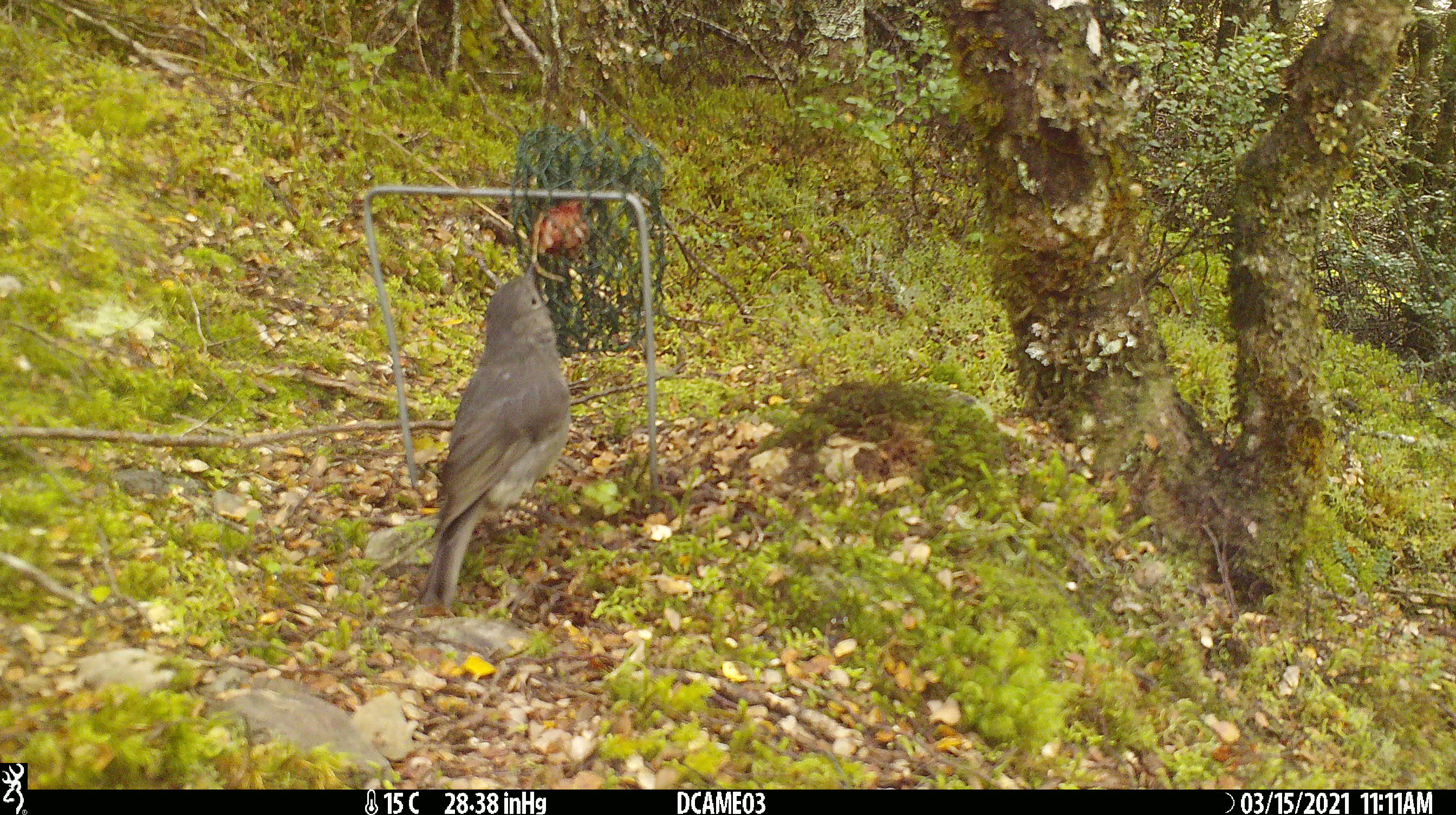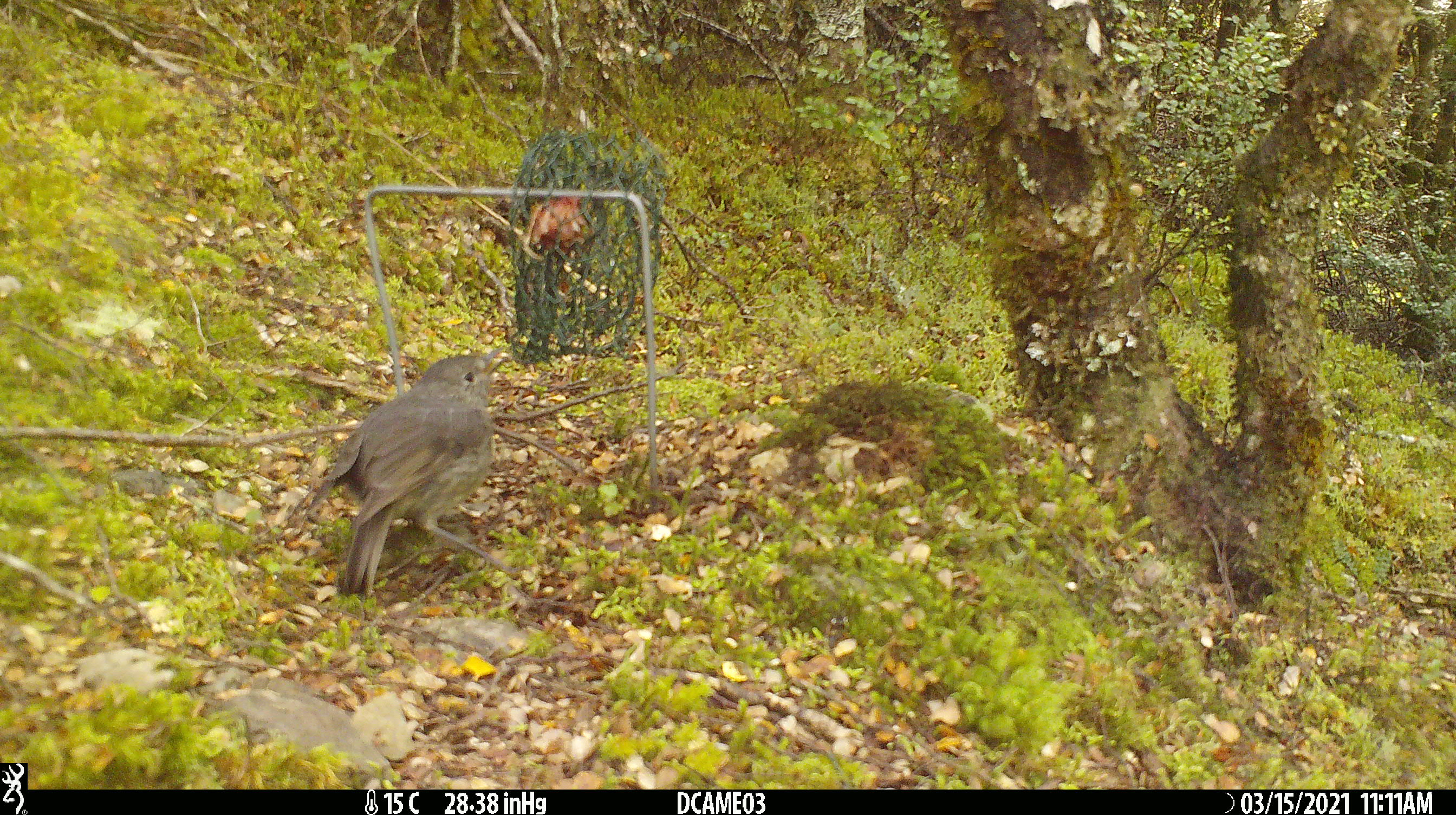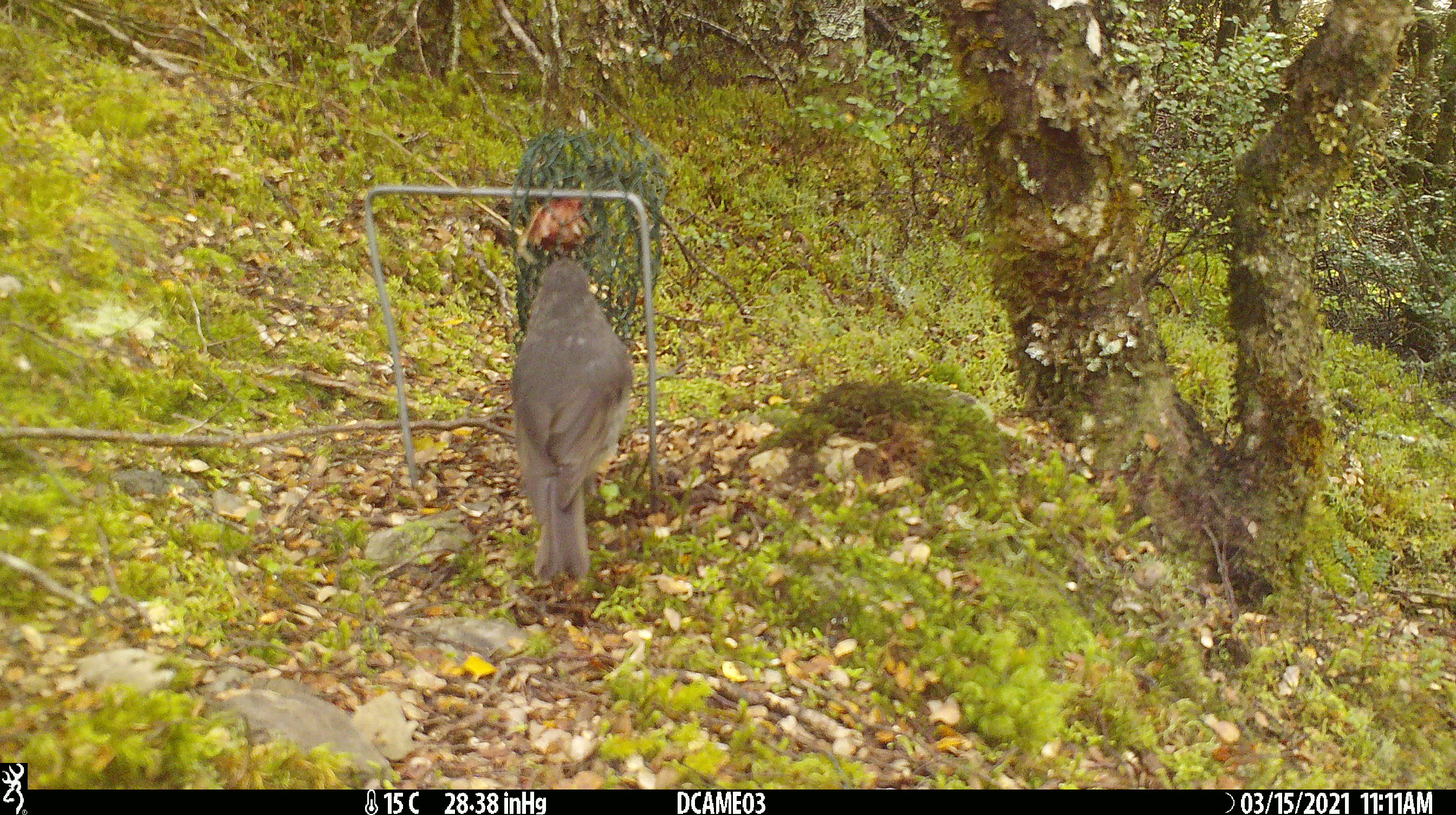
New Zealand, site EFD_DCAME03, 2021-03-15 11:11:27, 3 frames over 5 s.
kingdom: Animalia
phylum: Chordata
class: Aves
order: Passeriformes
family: Petroicidae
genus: Petroica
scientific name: Petroica australis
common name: new zealand robin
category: robin